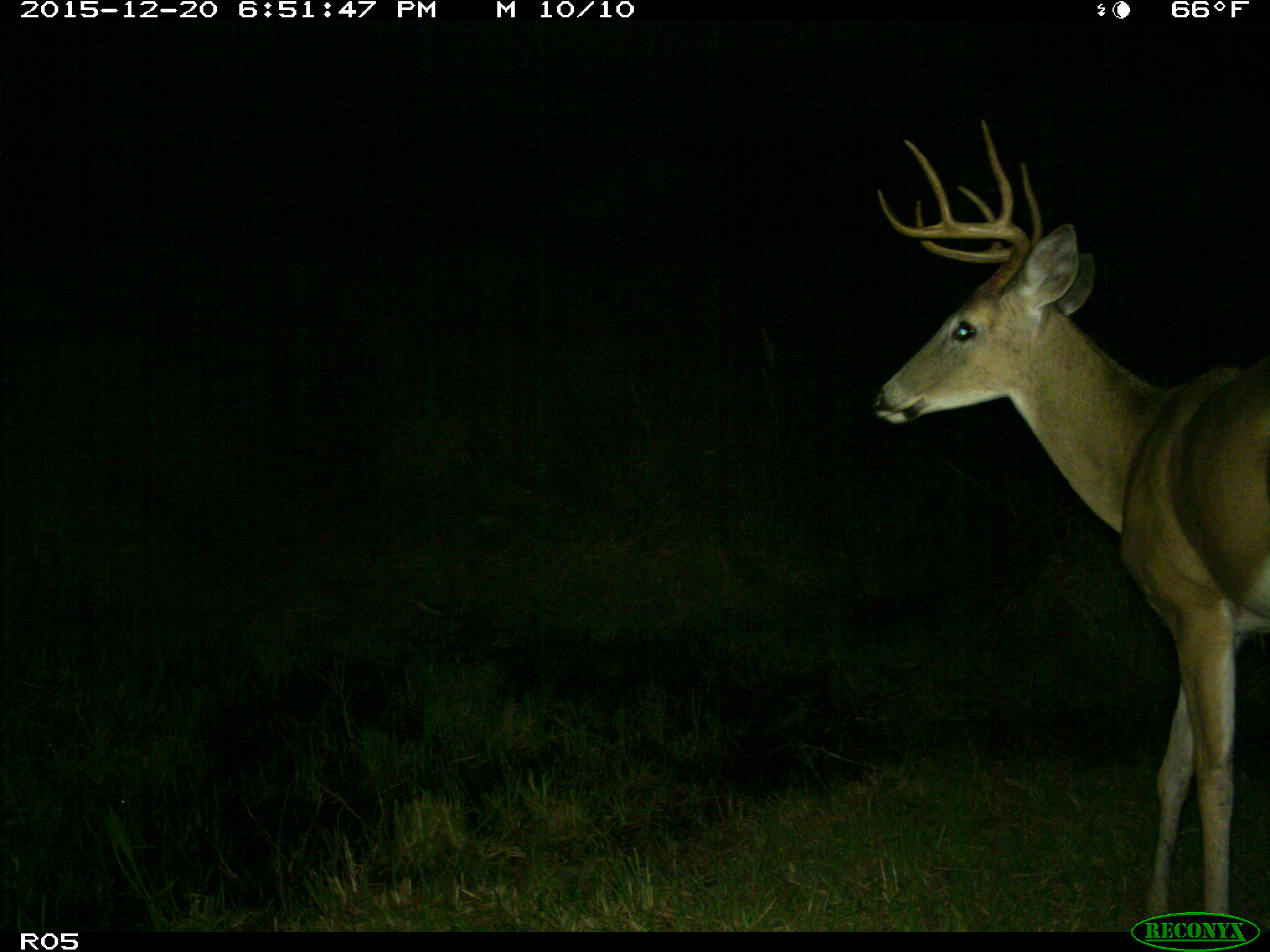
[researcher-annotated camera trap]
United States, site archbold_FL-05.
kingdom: Animalia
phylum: Chordata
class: Mammalia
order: Artiodactyla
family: Cervidae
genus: Odocoileus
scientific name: Odocoileus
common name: deer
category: unidentified deer